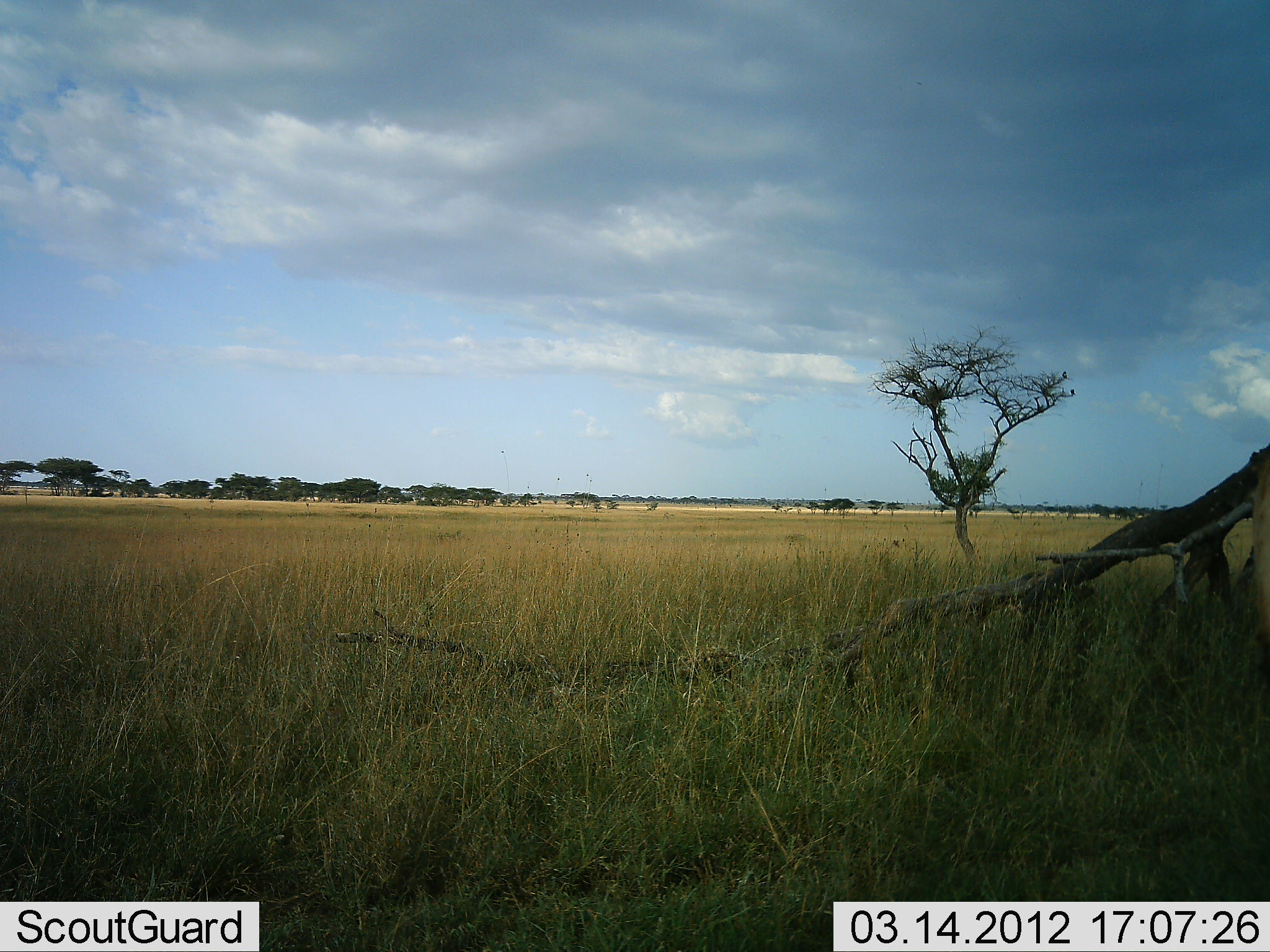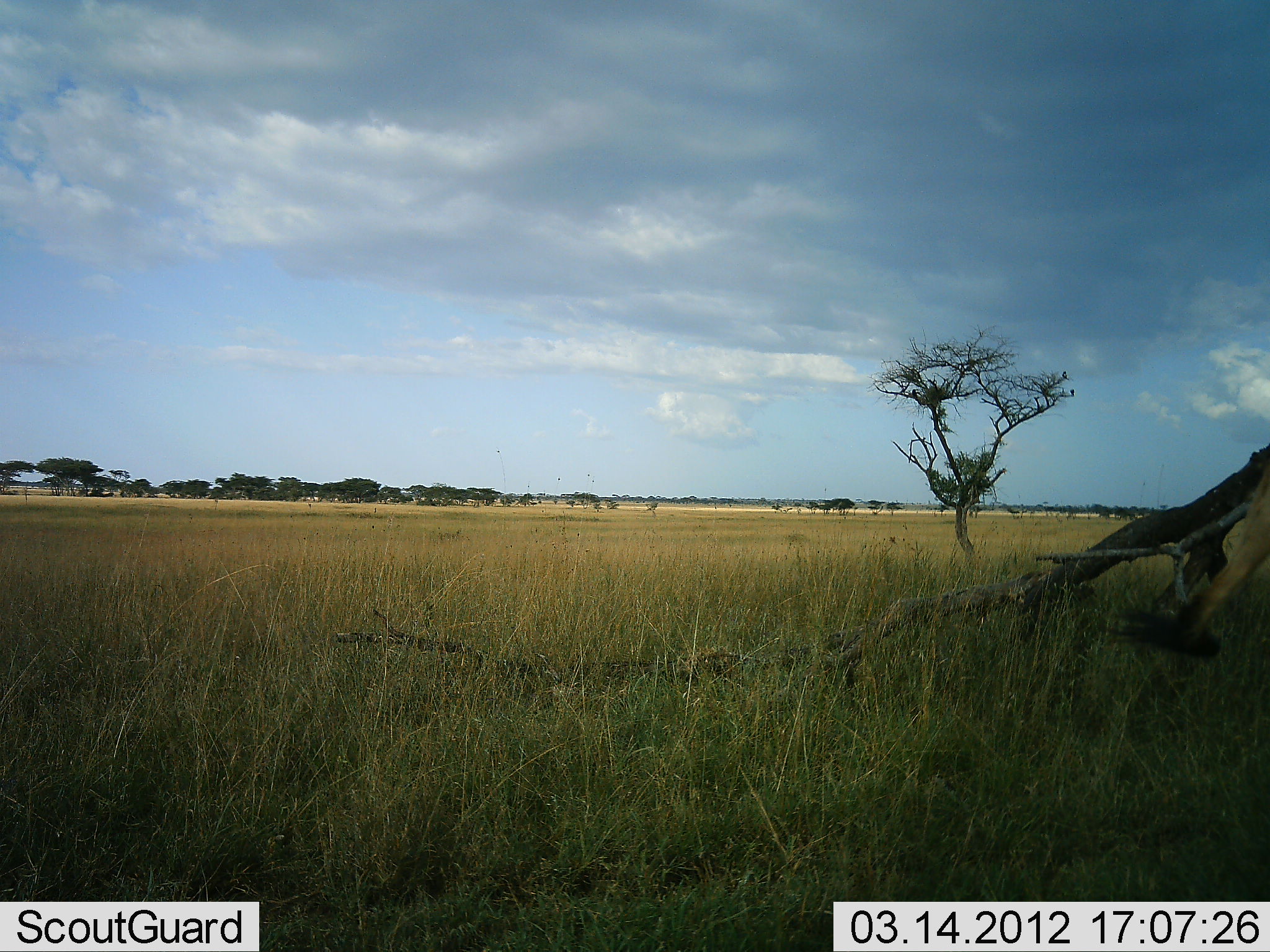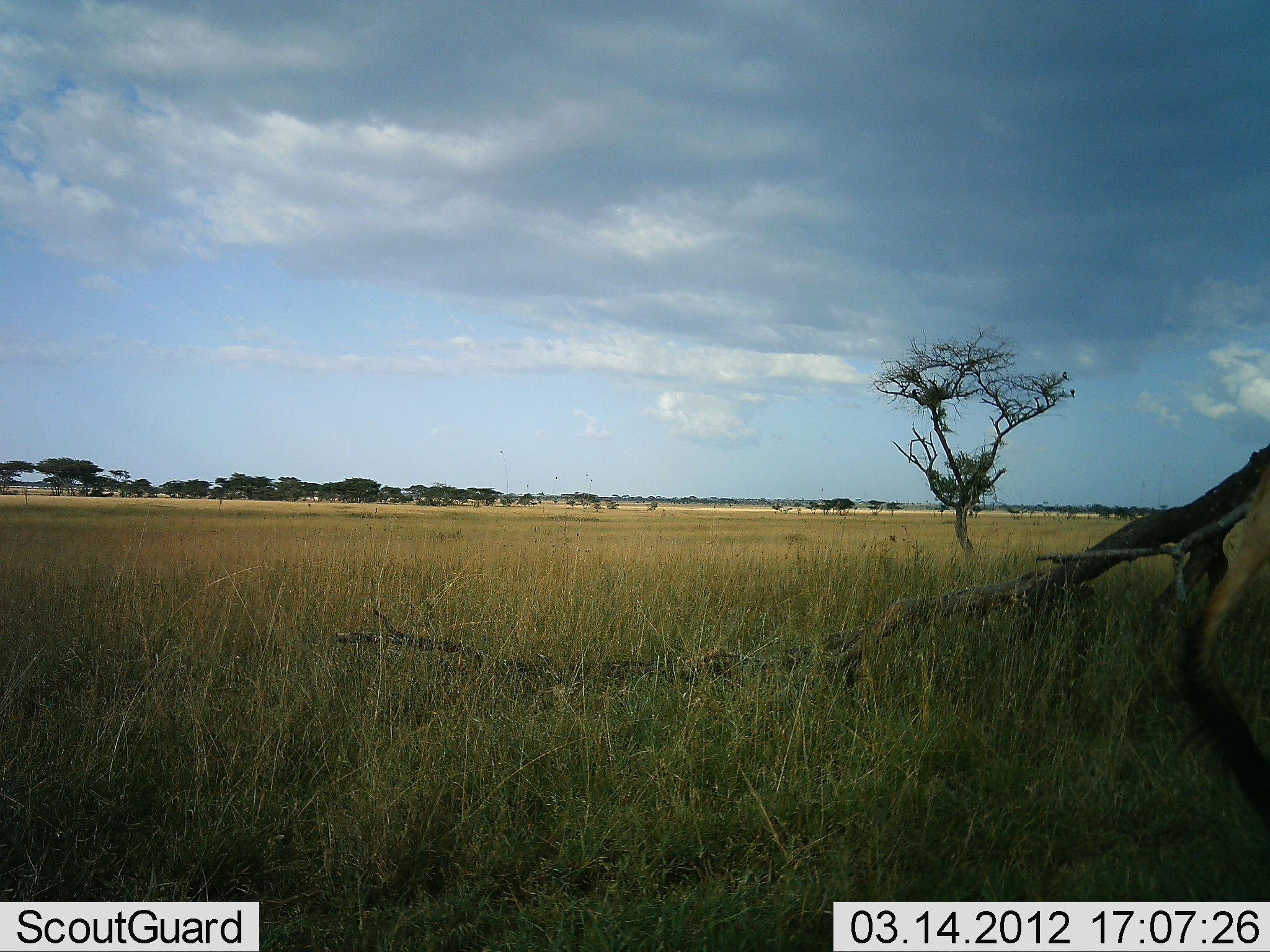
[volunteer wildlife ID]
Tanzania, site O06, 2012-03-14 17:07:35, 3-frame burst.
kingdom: Animalia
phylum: Chordata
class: Mammalia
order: Artiodactyla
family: Bovidae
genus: Alcelaphus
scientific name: Alcelaphus buselaphus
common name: hartebeest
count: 1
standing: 100%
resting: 0%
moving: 0%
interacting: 0%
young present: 0%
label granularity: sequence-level